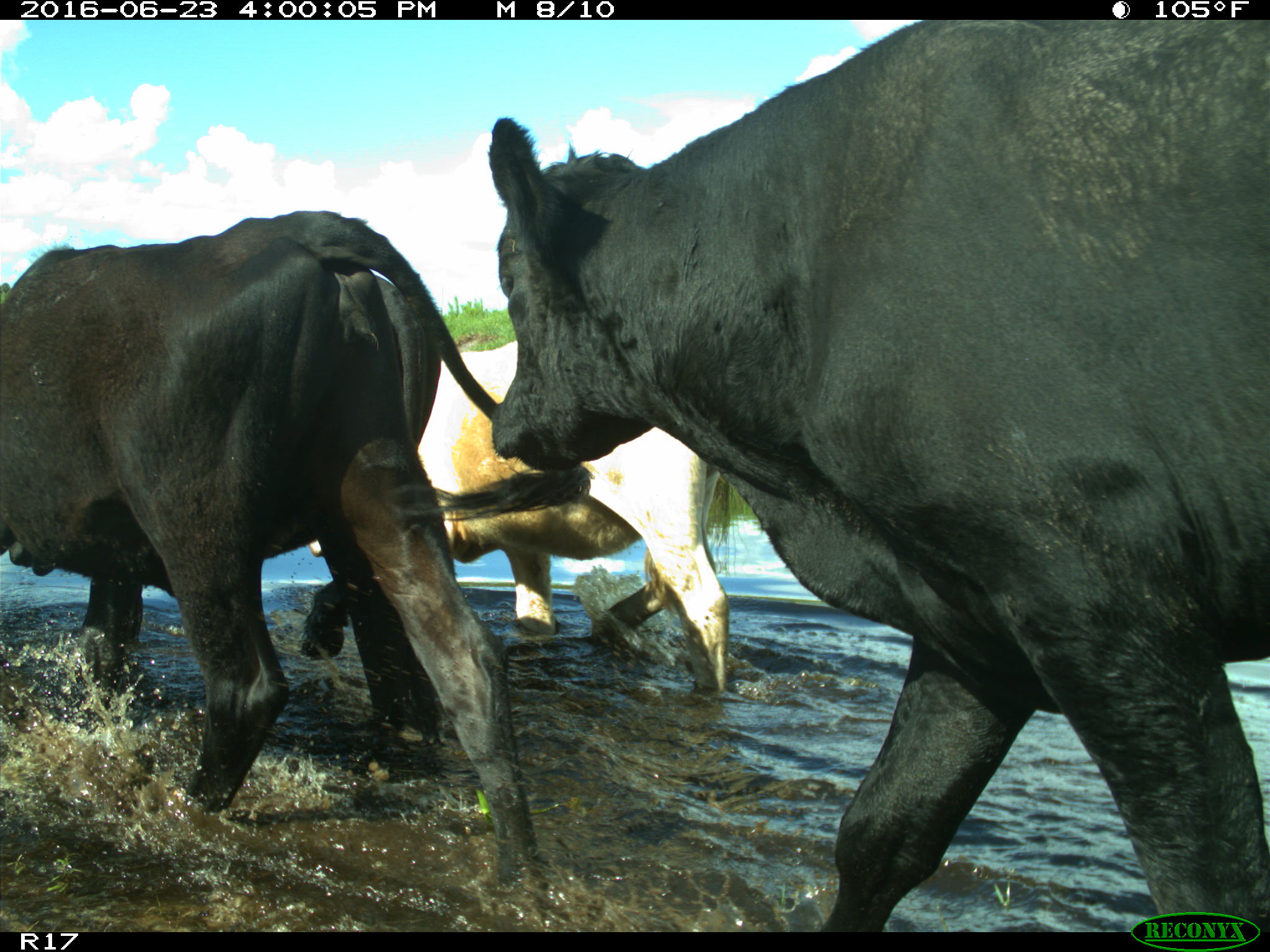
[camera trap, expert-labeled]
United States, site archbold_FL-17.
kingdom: Animalia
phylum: Chordata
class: Mammalia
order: Artiodactyla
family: Bovidae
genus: Bos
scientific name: Bos taurus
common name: domestic cow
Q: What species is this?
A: Bos taurus (domestic cow).